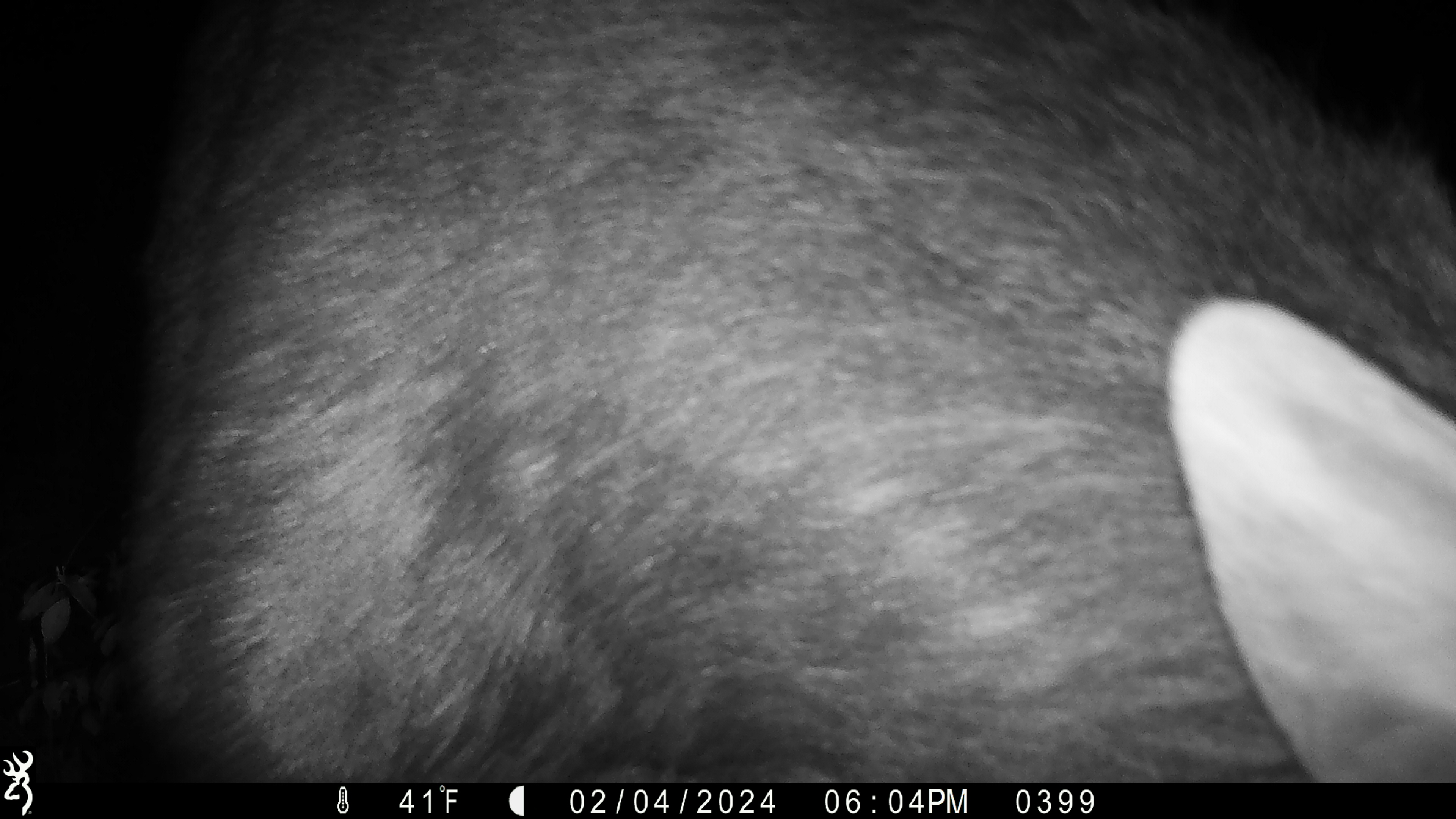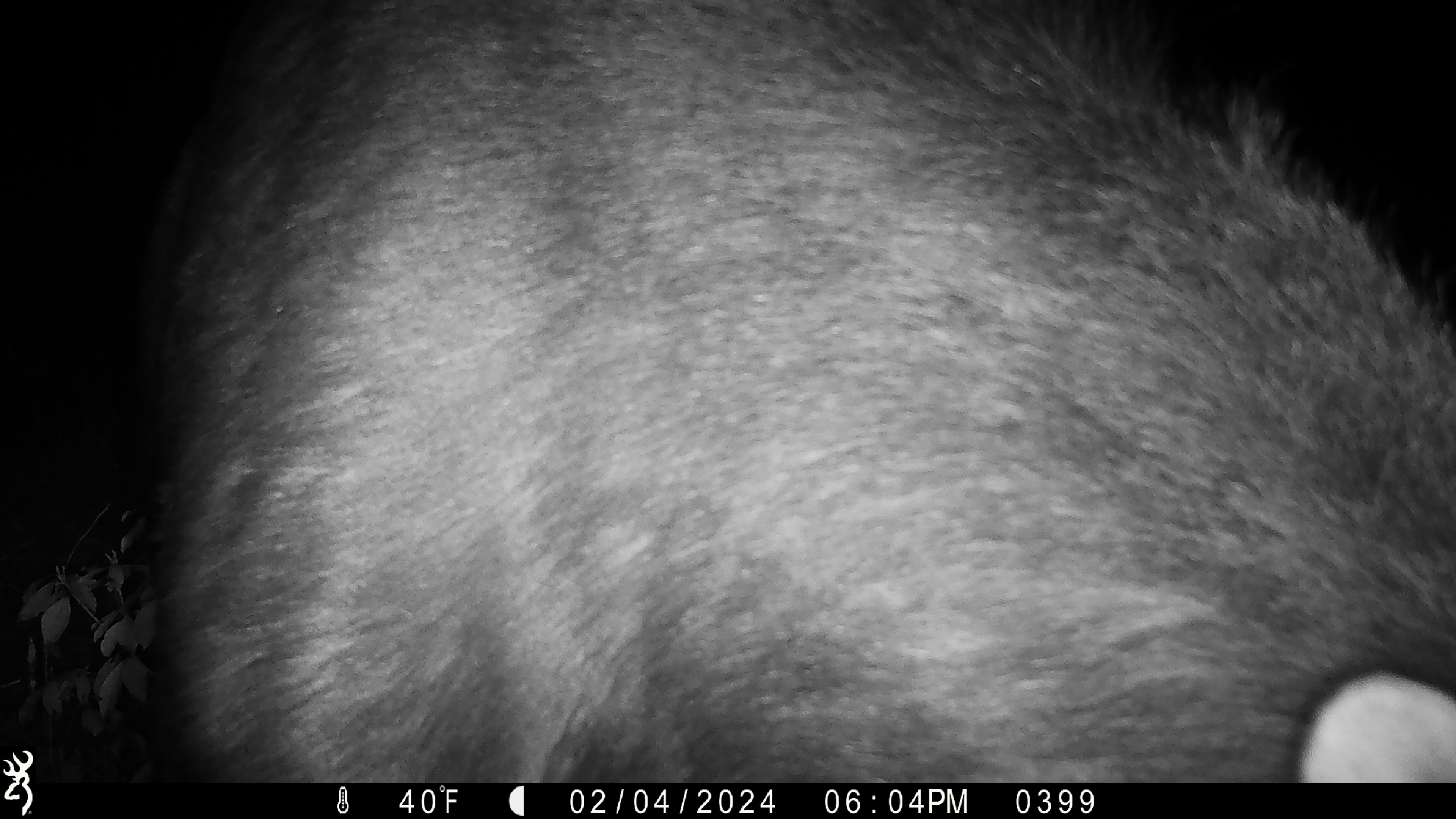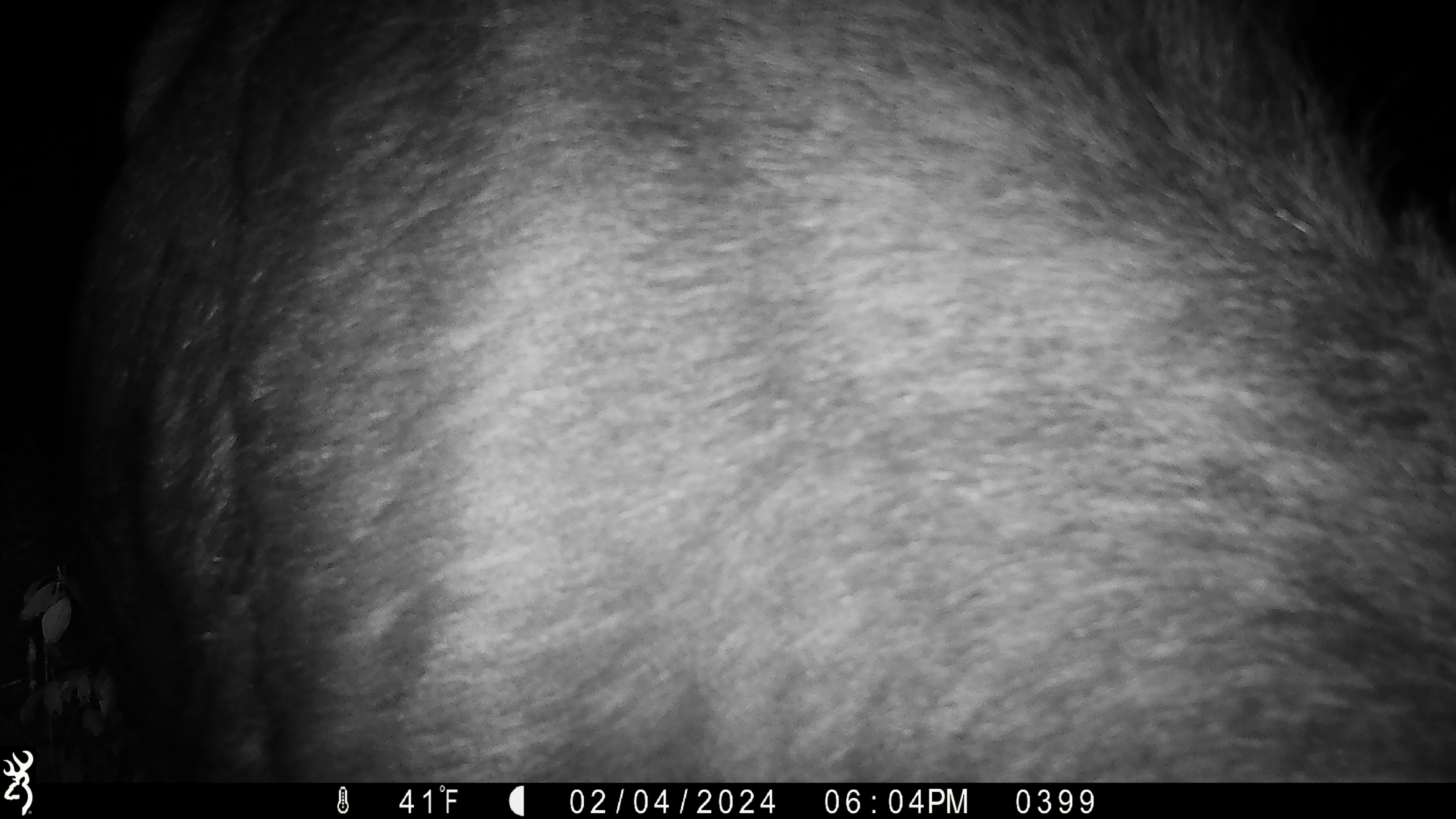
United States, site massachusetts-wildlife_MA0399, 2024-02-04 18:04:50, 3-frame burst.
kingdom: Animalia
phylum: Chordata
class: Mammalia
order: Artiodactyla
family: Cervidae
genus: Alces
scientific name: Alces alces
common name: moose